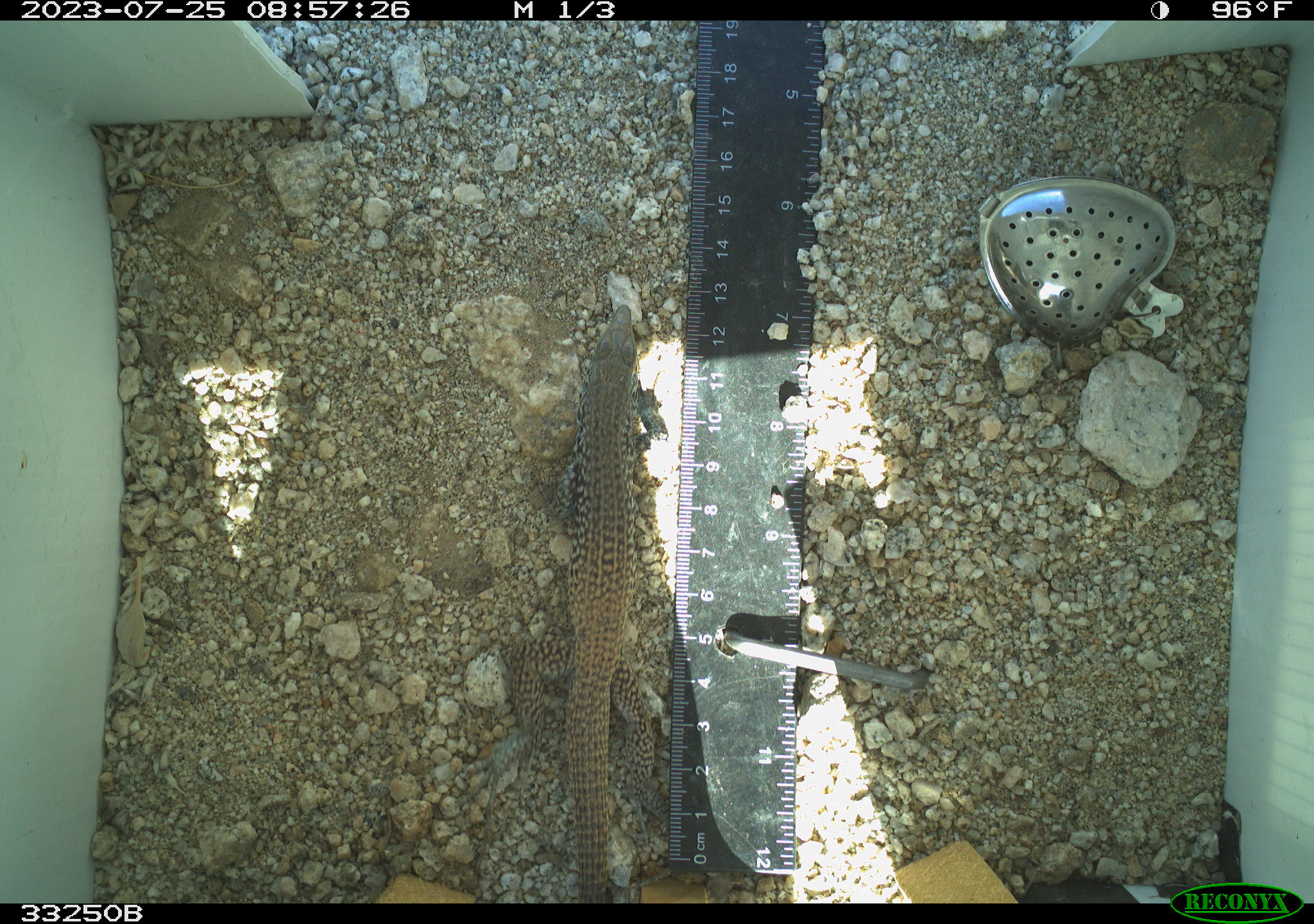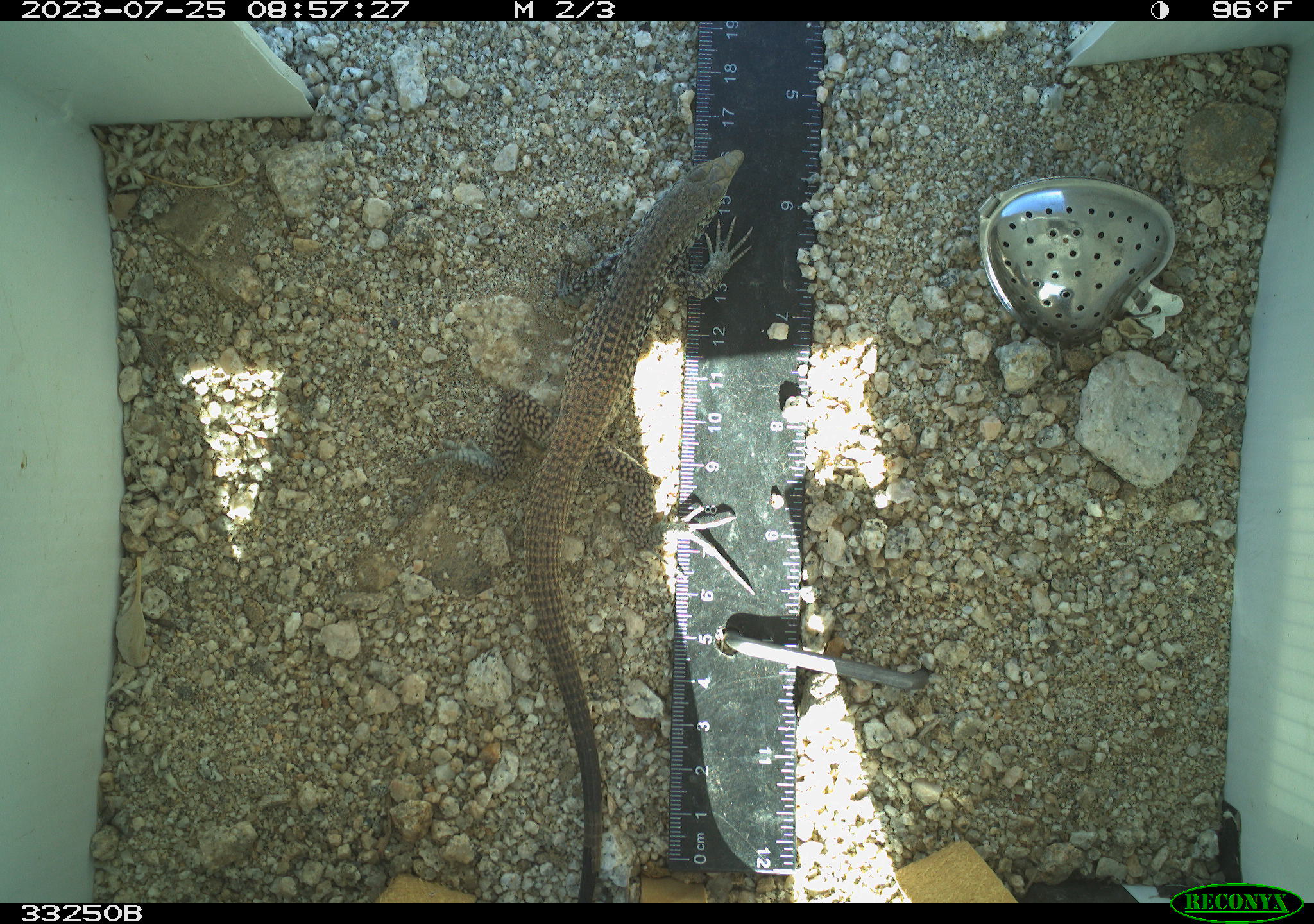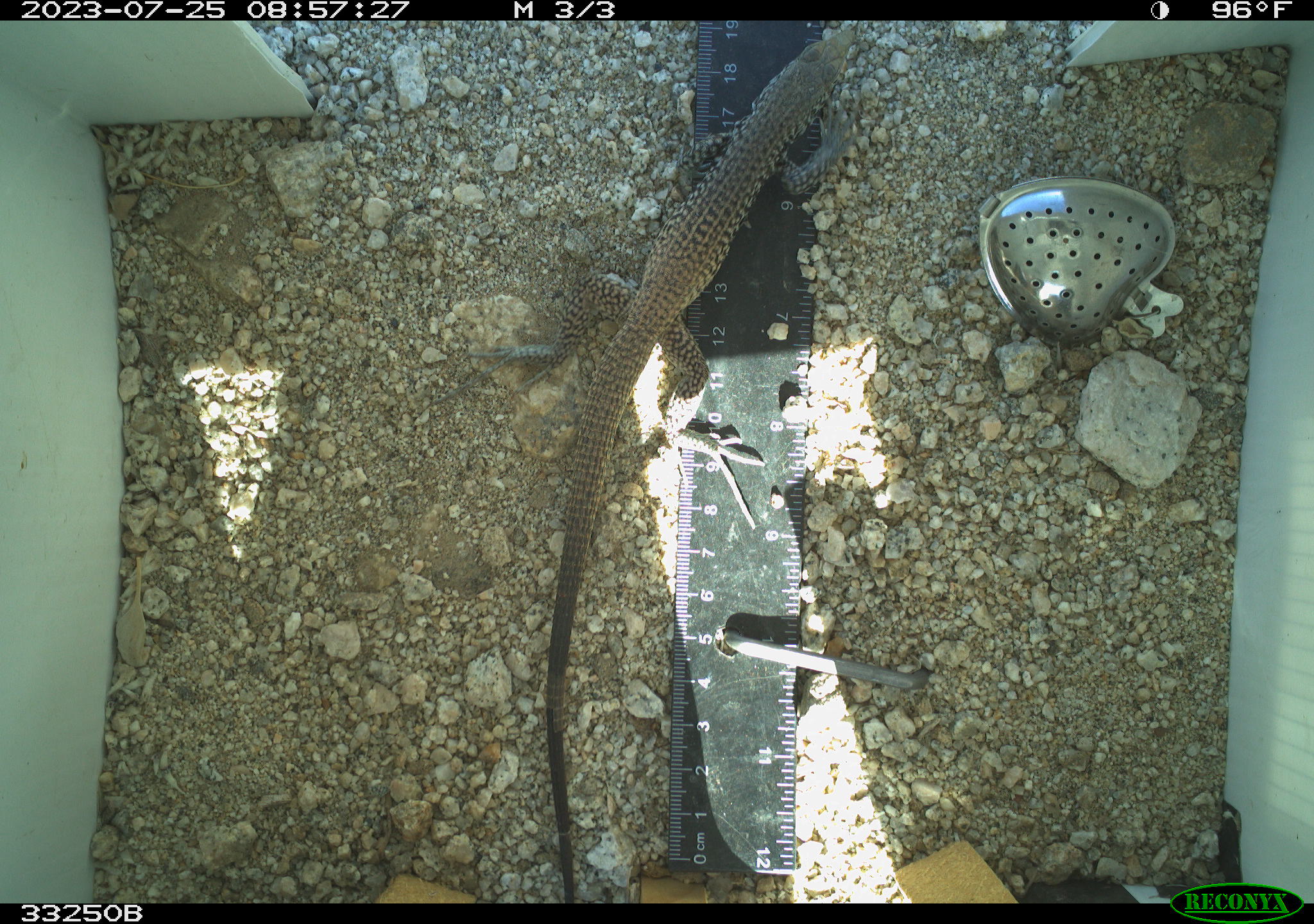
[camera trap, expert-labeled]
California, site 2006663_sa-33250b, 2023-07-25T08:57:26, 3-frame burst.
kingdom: Animalia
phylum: Chordata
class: Reptilia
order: Squamata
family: Teiidae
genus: Aspidoscelis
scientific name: Aspidoscelis tigris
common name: western whiptail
Western whiptail (Aspidoscelis tigris).